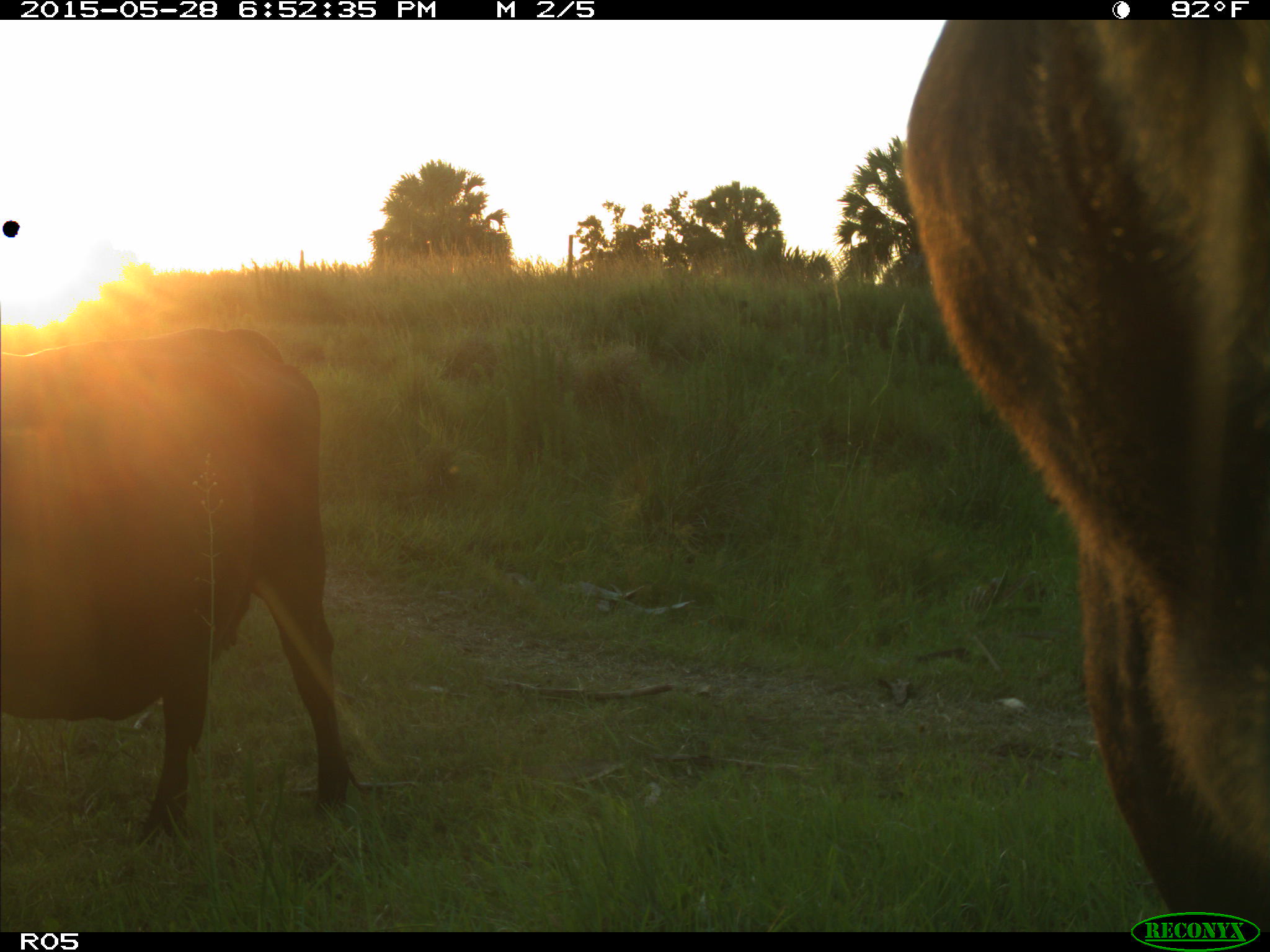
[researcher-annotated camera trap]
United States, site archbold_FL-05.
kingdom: Animalia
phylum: Chordata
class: Mammalia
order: Artiodactyla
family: Bovidae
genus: Bos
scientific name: Bos taurus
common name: domestic cow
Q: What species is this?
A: Bos taurus (domestic cow).